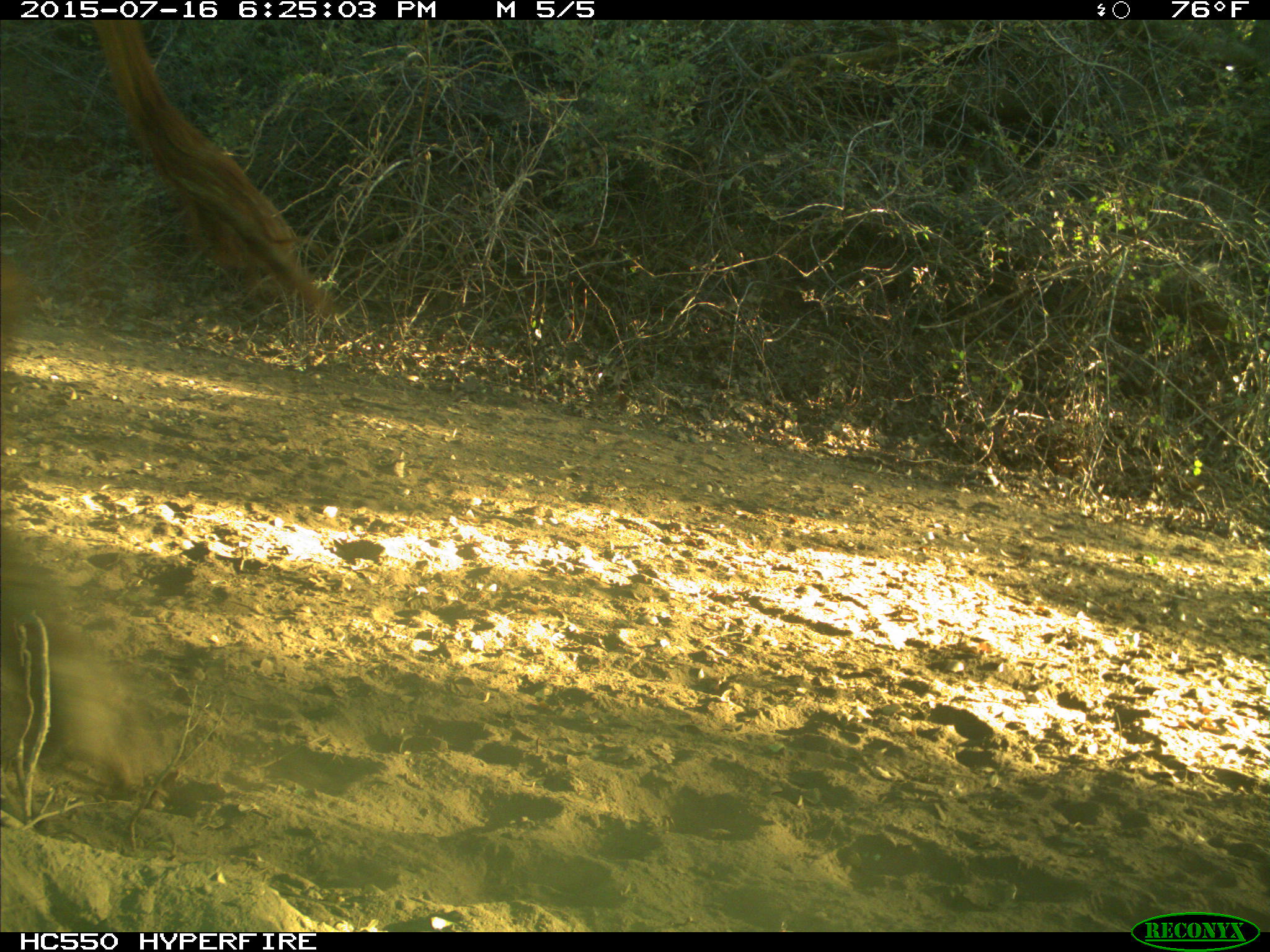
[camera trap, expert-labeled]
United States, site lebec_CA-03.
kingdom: Animalia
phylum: Chordata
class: Mammalia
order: Artiodactyla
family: Bovidae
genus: Bos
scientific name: Bos taurus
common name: domestic cow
Bos taurus (domestic cow).